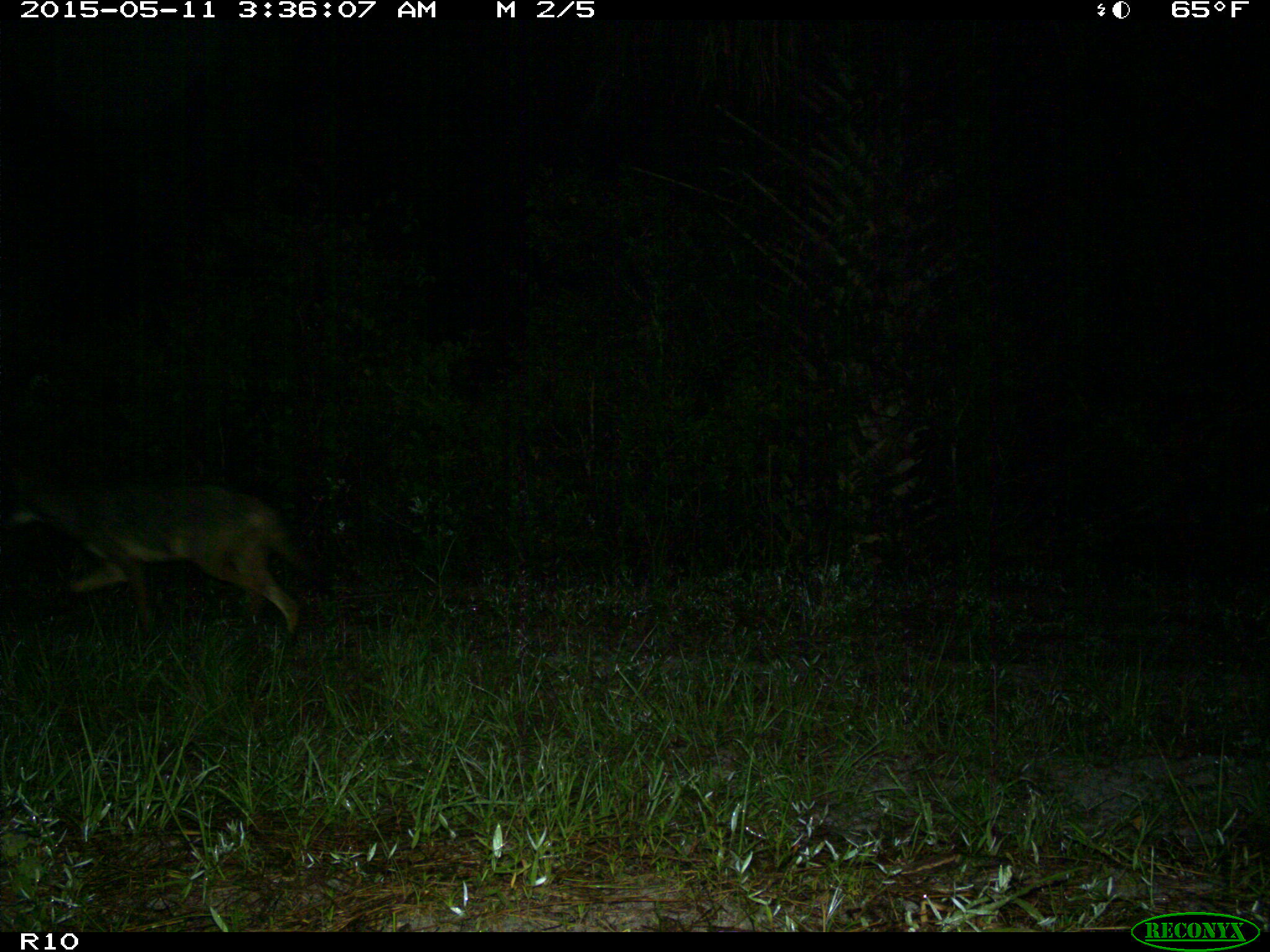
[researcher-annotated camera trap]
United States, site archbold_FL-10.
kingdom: Animalia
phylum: Chordata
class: Mammalia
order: Carnivora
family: Canidae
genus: Canis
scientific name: Canis latrans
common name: coyote